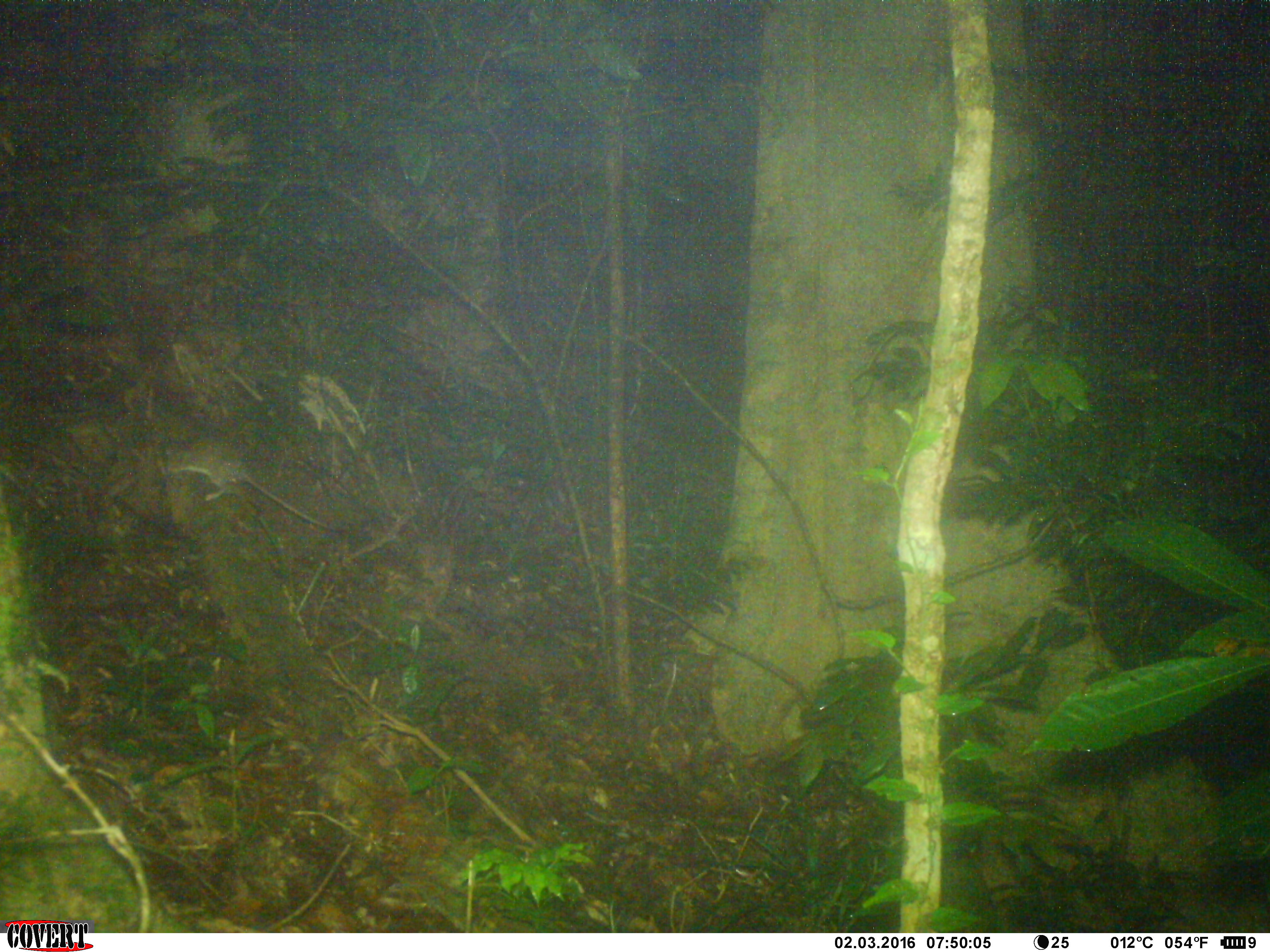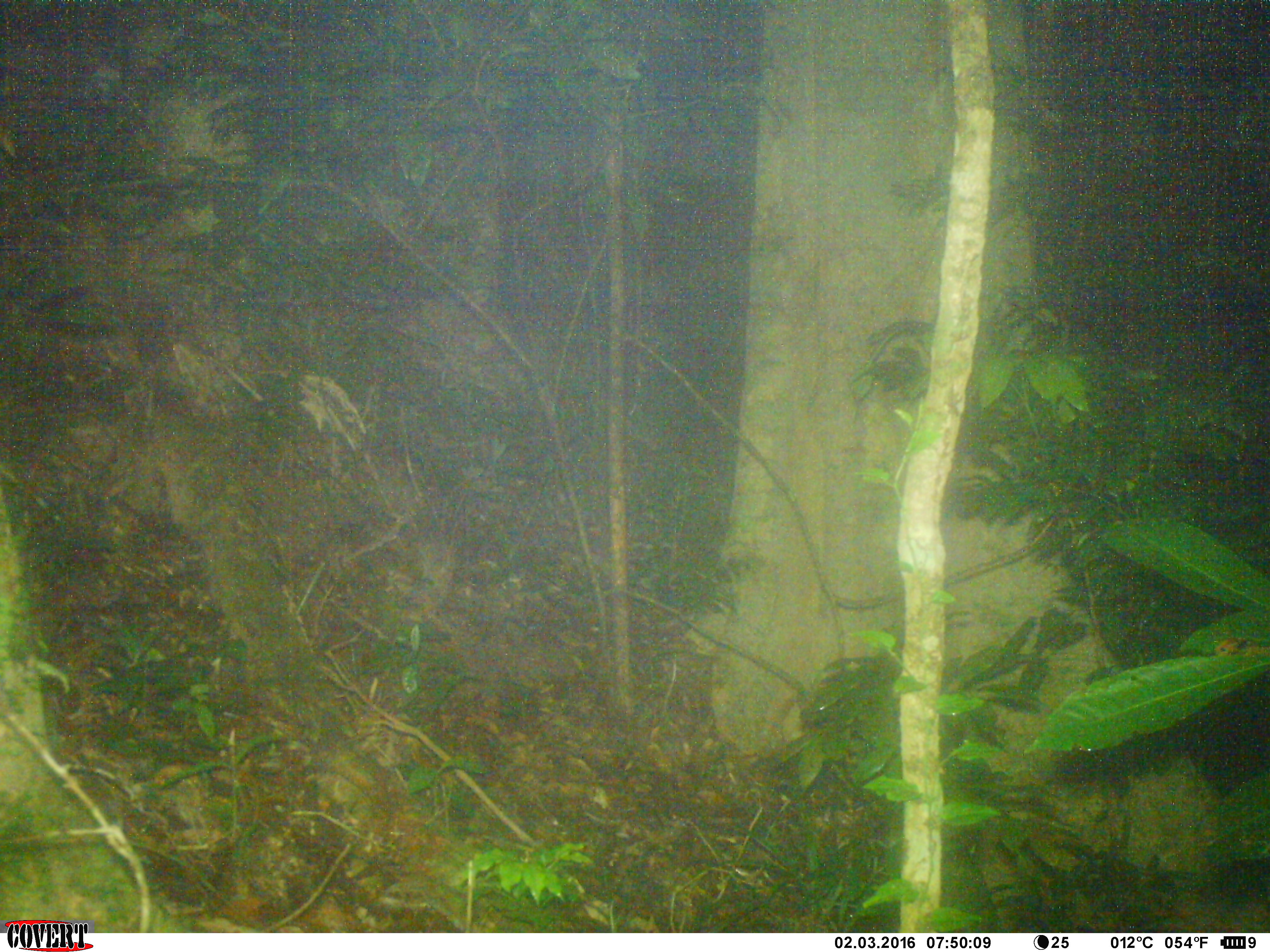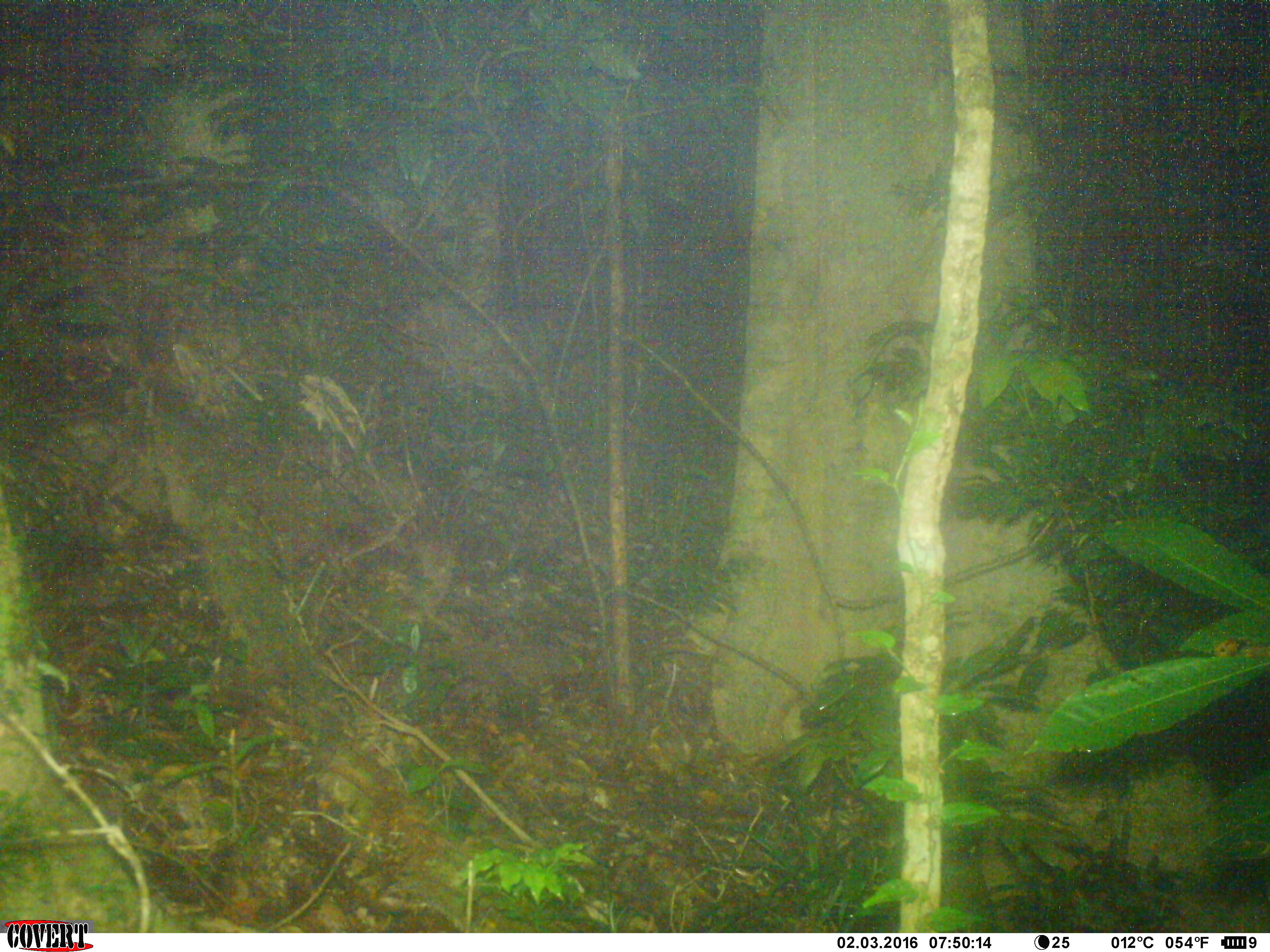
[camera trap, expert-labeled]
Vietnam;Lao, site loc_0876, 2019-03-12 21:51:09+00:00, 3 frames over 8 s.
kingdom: Animalia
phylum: Chordata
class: Mammalia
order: Rodentia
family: Muridae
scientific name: Muridae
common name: old-world mice and rats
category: unidentified murid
Unidentified murid (old-world mice and rats) (Muridae). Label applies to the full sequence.